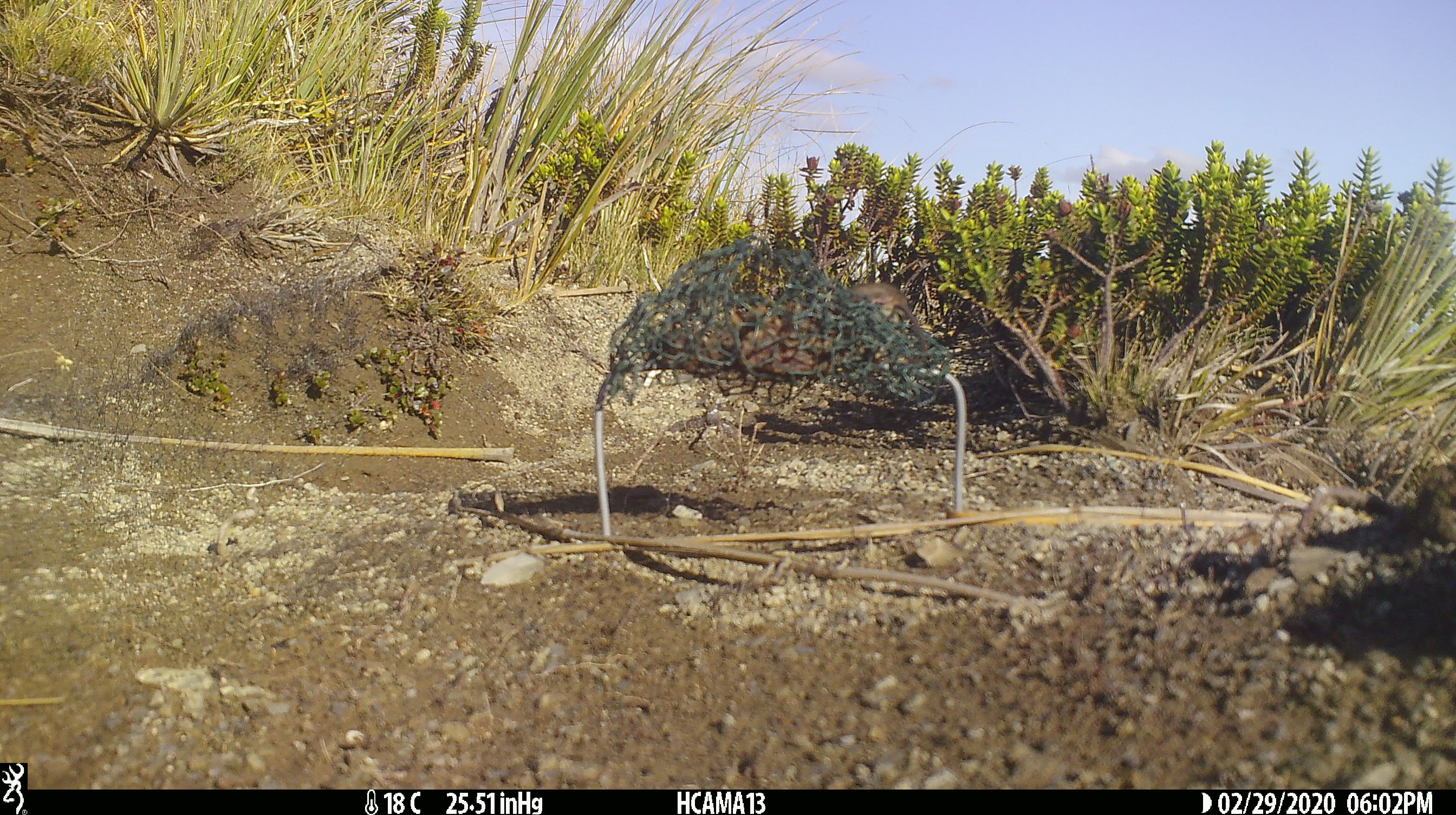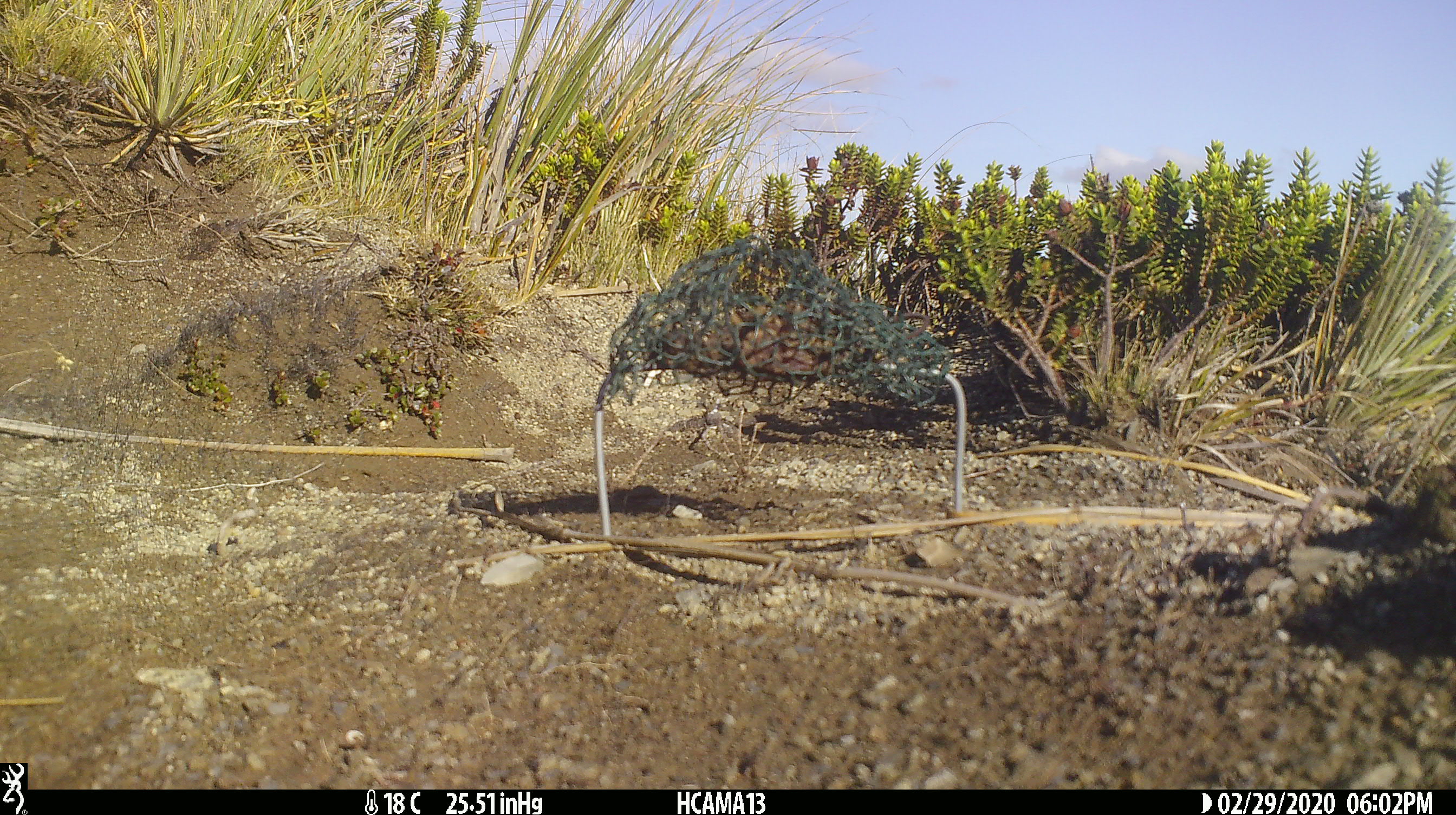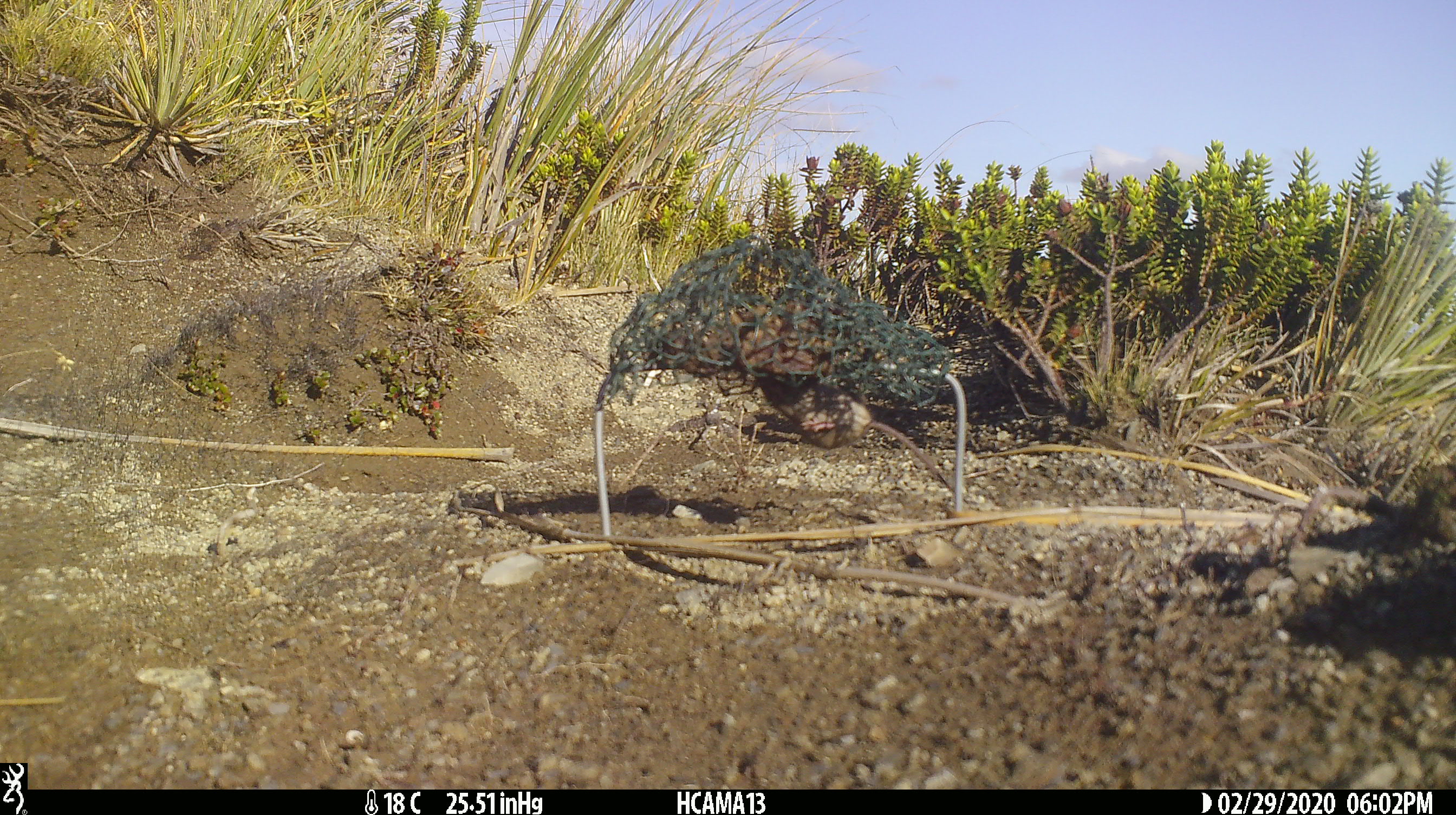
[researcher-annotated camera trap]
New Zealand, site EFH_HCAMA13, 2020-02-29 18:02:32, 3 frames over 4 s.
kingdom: Animalia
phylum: Chordata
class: Mammalia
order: Rodentia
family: Muridae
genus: Mus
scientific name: Mus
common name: mouse